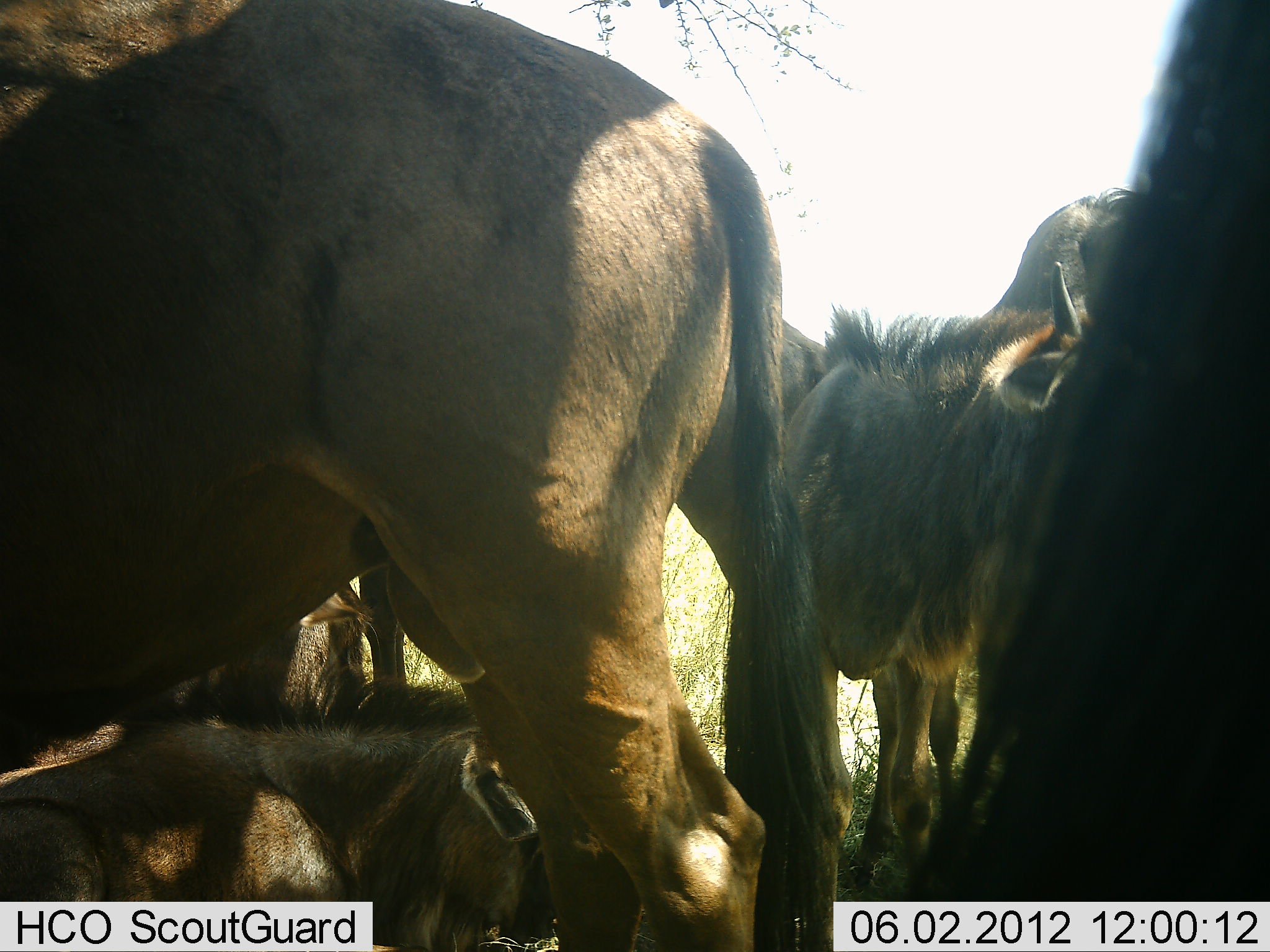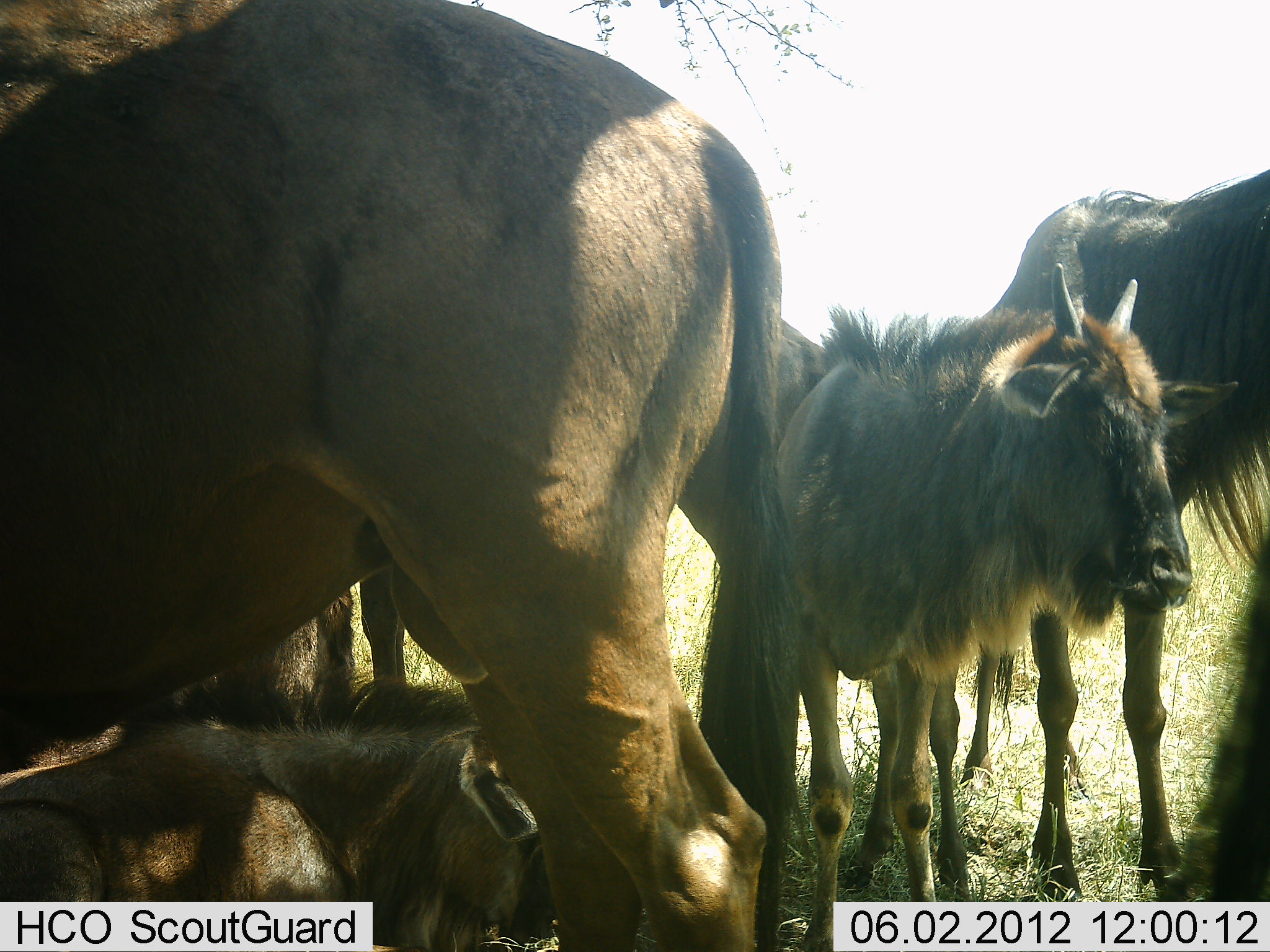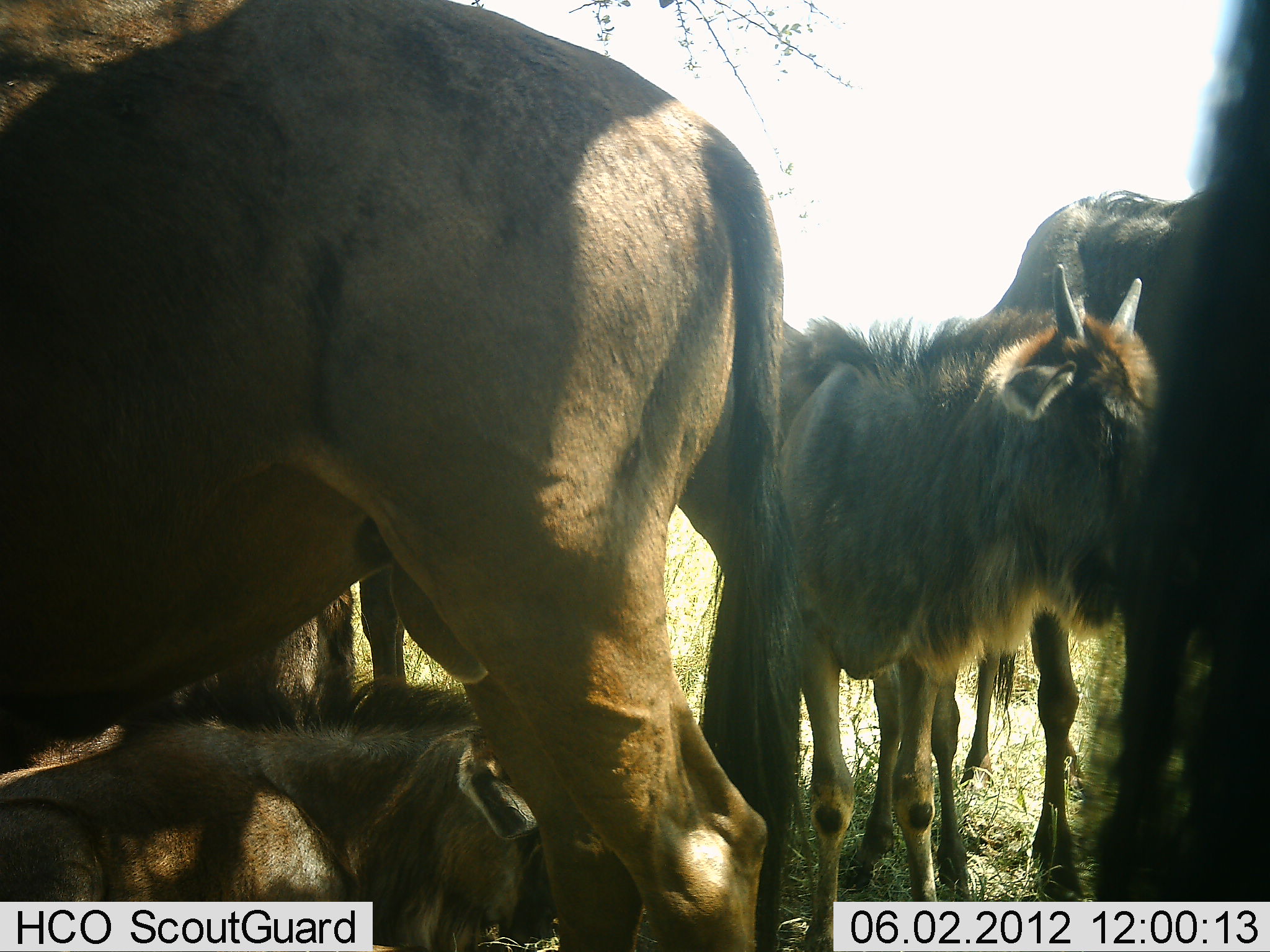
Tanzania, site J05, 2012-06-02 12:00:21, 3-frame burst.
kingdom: Animalia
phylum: Chordata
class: Mammalia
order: Artiodactyla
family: Bovidae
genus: Connochaetes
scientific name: Connochaetes taurinus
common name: blue wildebeest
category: wildebeest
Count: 6.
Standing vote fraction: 70%.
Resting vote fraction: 100%.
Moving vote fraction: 0%.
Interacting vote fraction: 0%.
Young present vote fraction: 80%.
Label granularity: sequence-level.